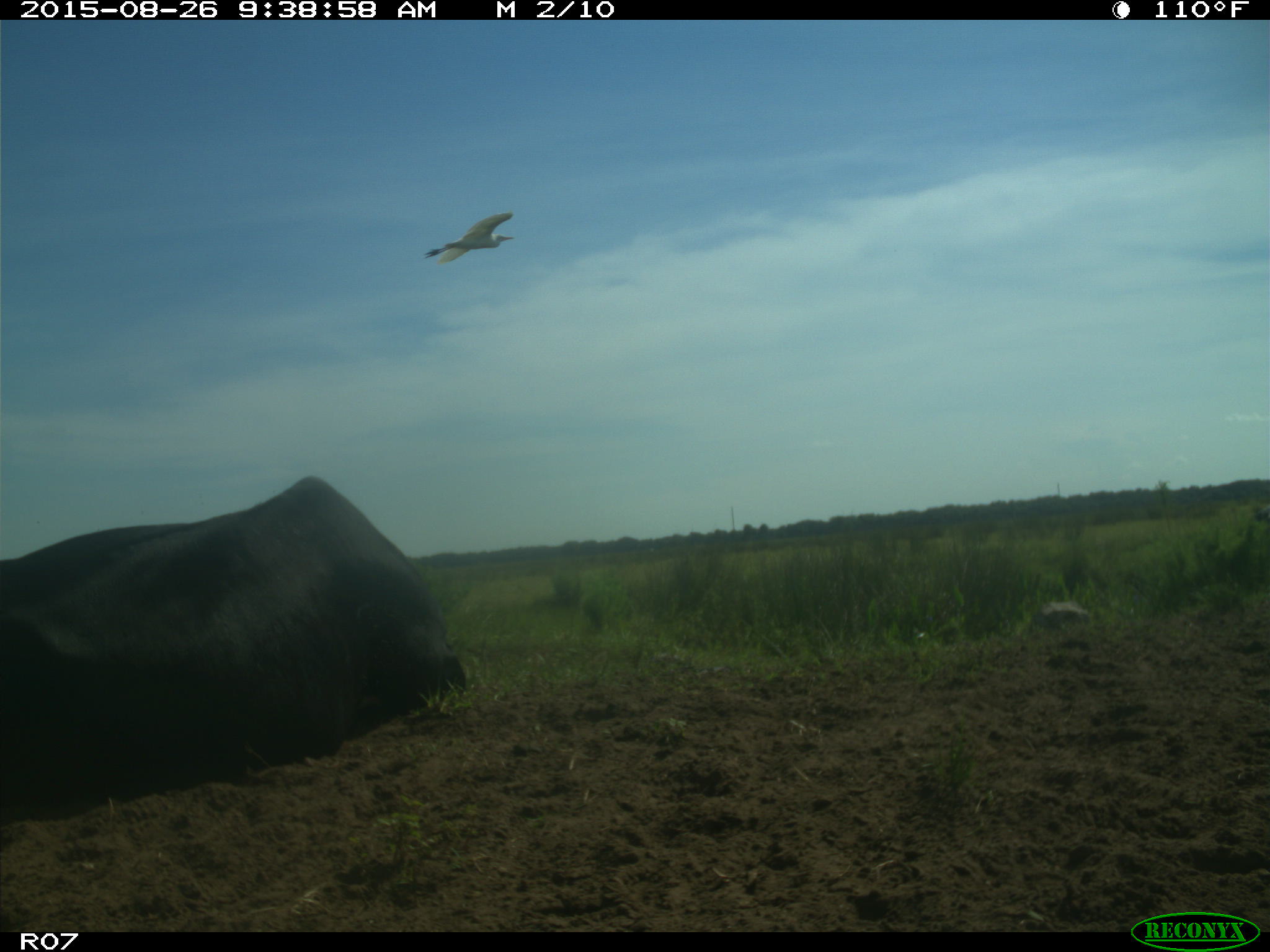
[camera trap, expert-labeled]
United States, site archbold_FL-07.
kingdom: Animalia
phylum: Chordata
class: Mammalia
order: Artiodactyla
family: Bovidae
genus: Bos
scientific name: Bos taurus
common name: domestic cow